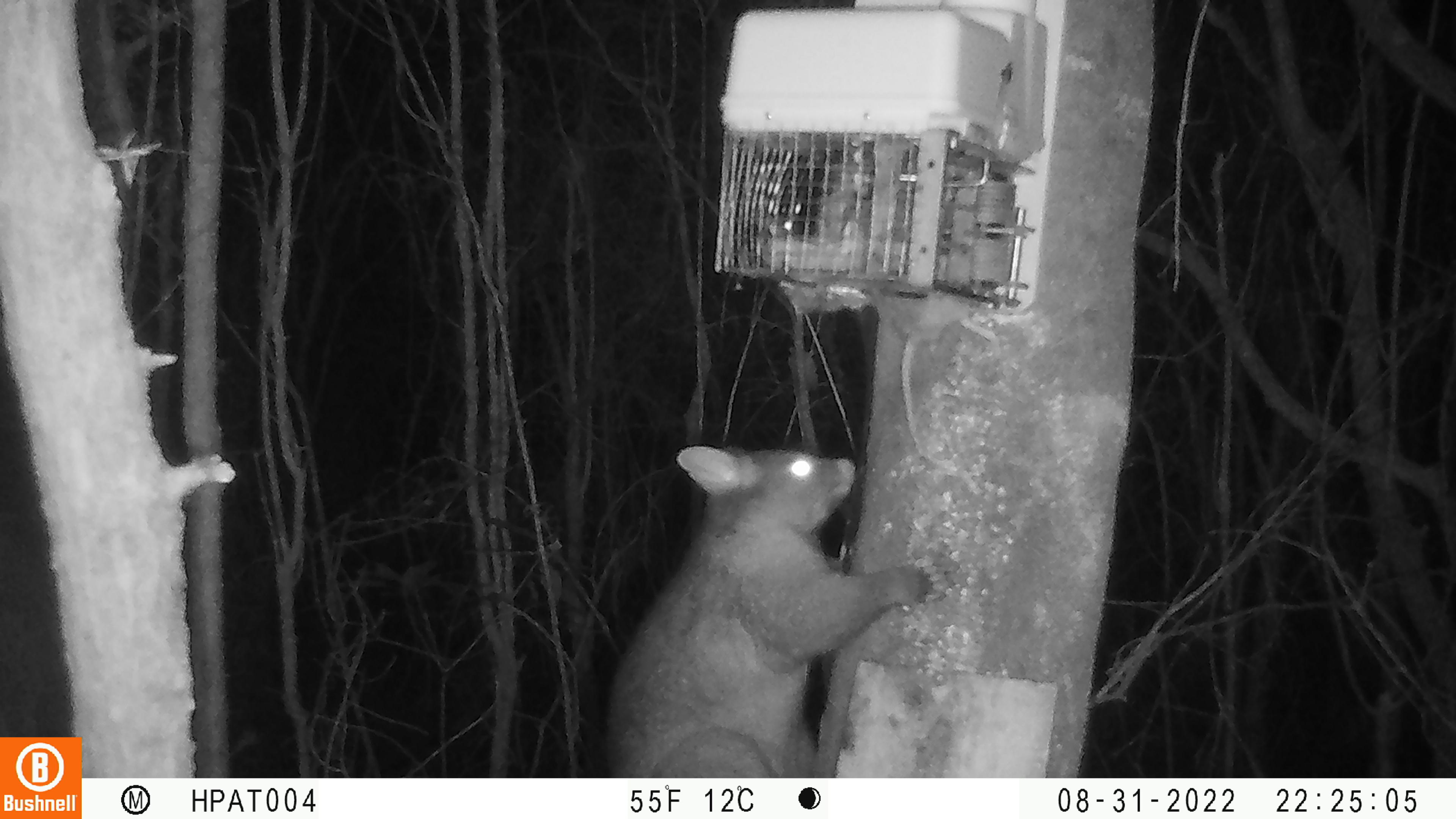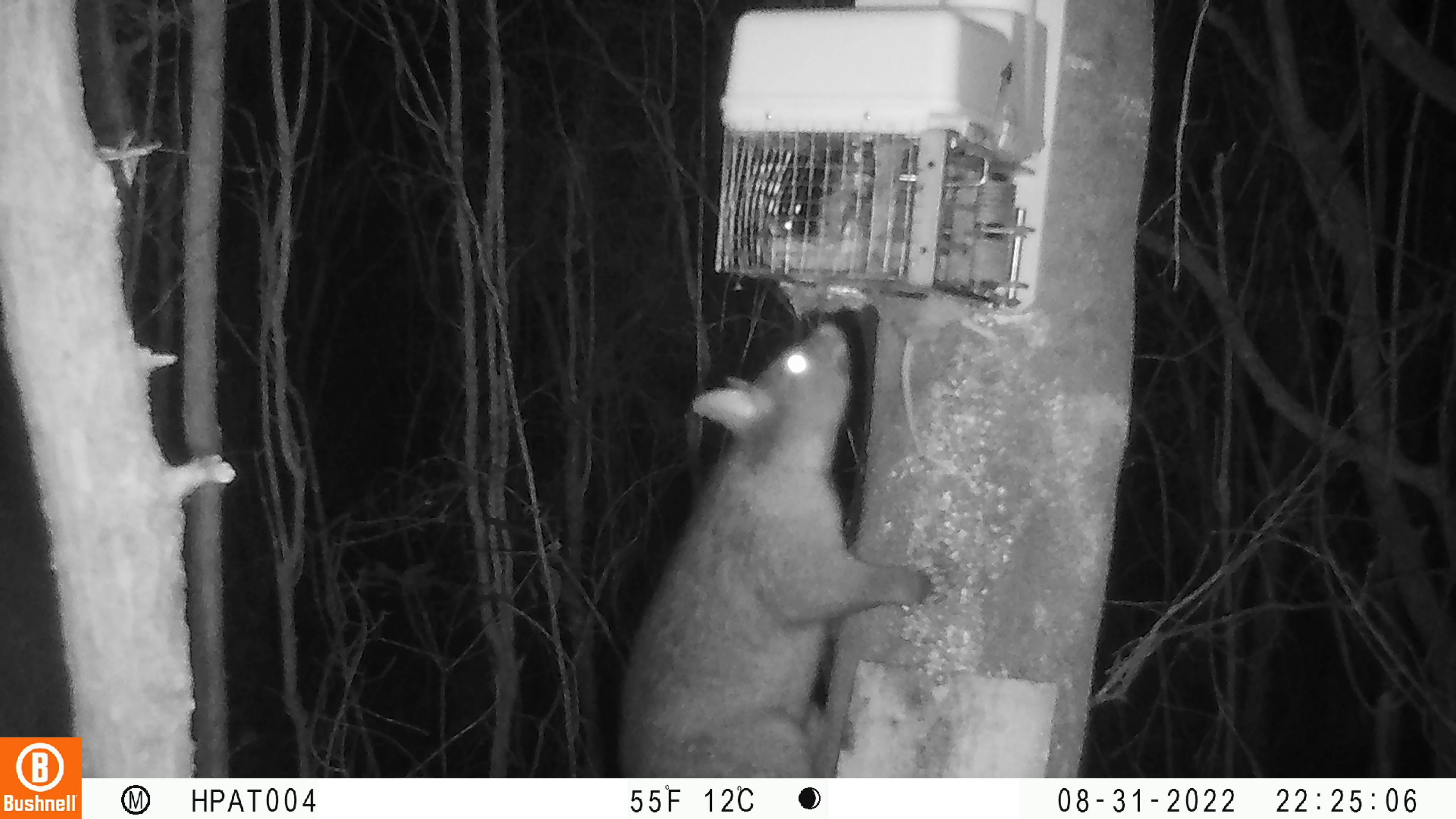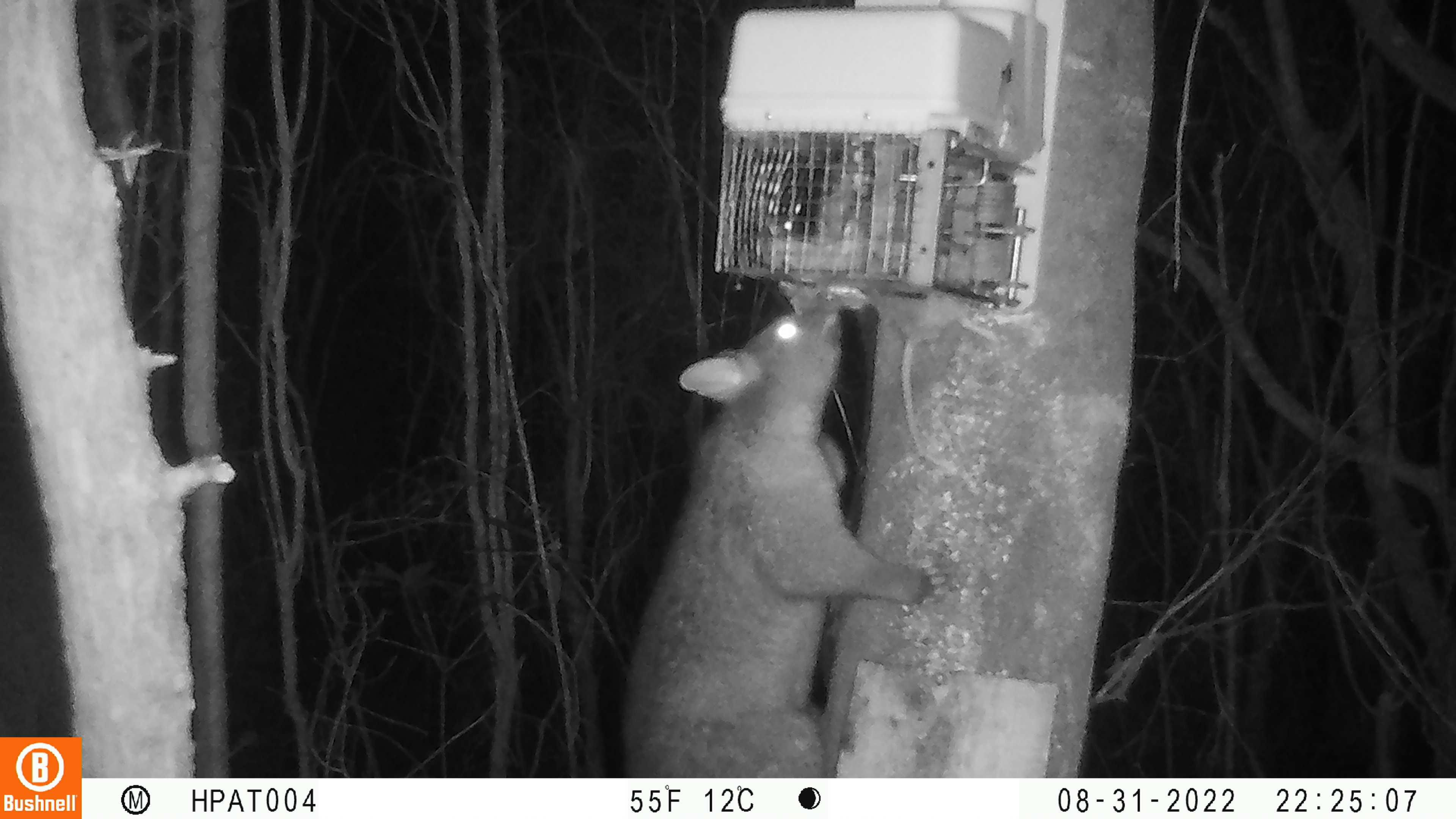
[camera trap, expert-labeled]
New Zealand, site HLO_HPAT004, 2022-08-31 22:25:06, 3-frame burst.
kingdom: Animalia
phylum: Chordata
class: Mammalia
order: Diprotodontia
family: Phalangeridae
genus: Trichosurus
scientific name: Trichosurus vulpecula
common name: common brushtail possum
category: possum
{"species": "possum (common brushtail possum) (Trichosurus vulpecula)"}